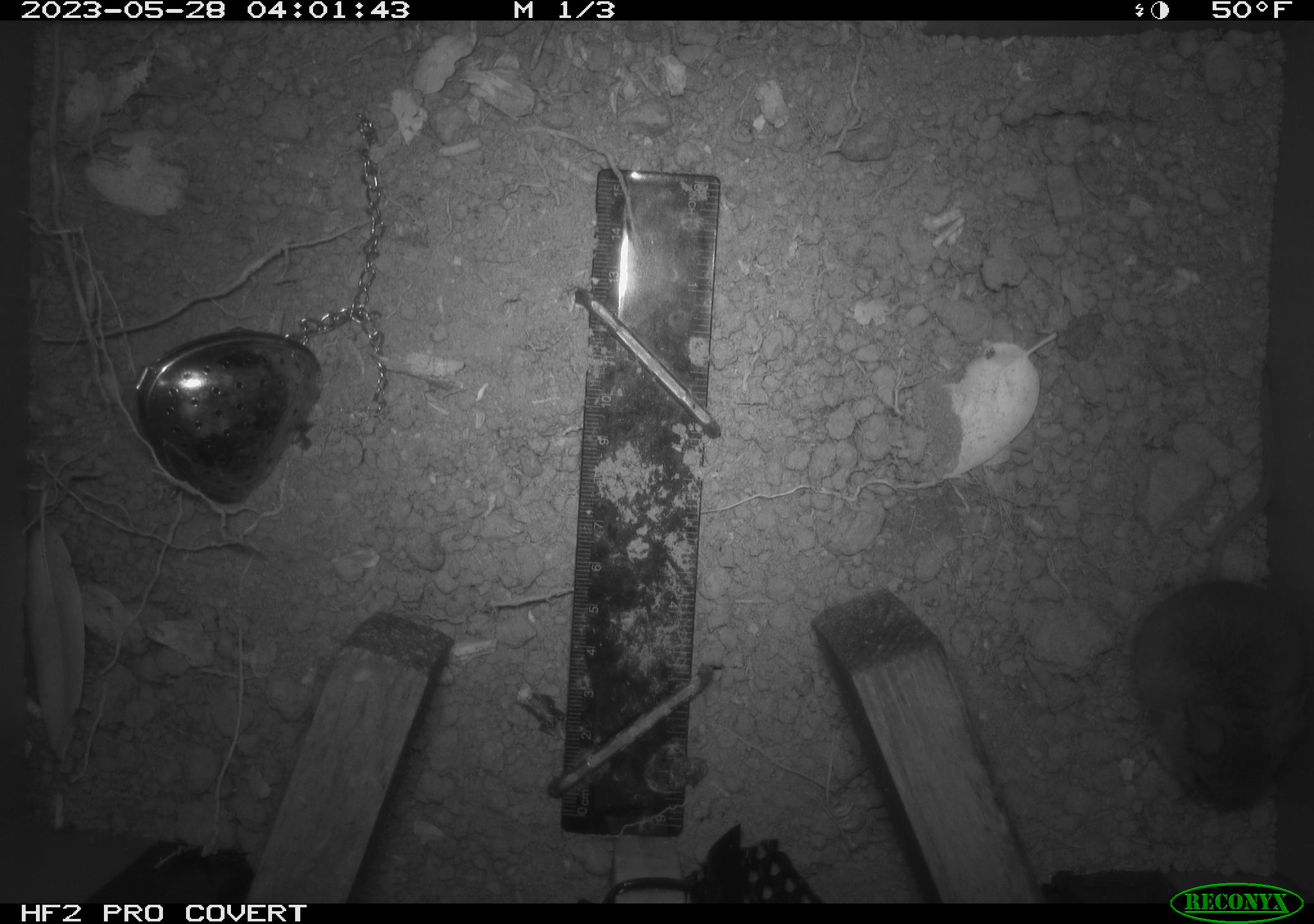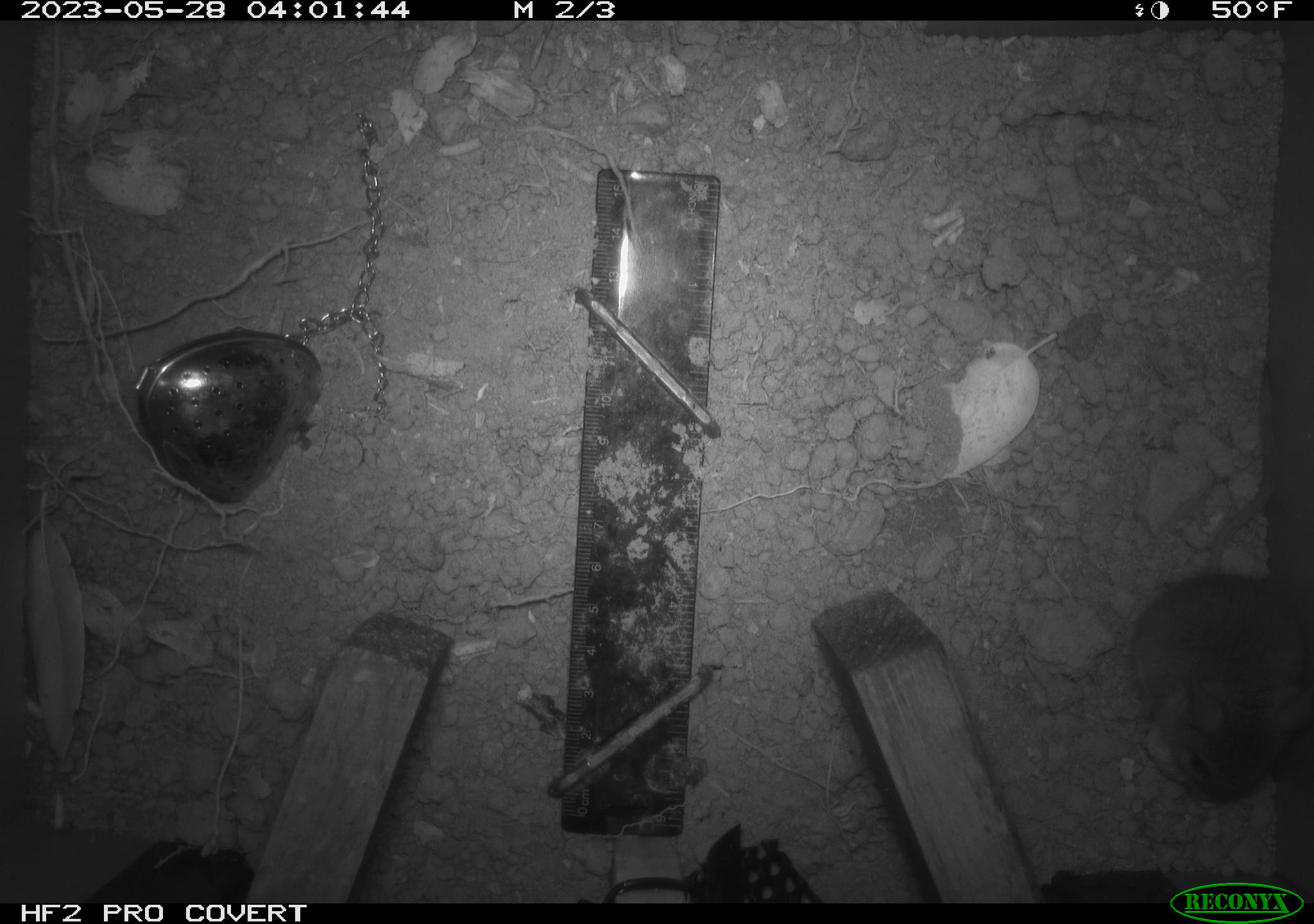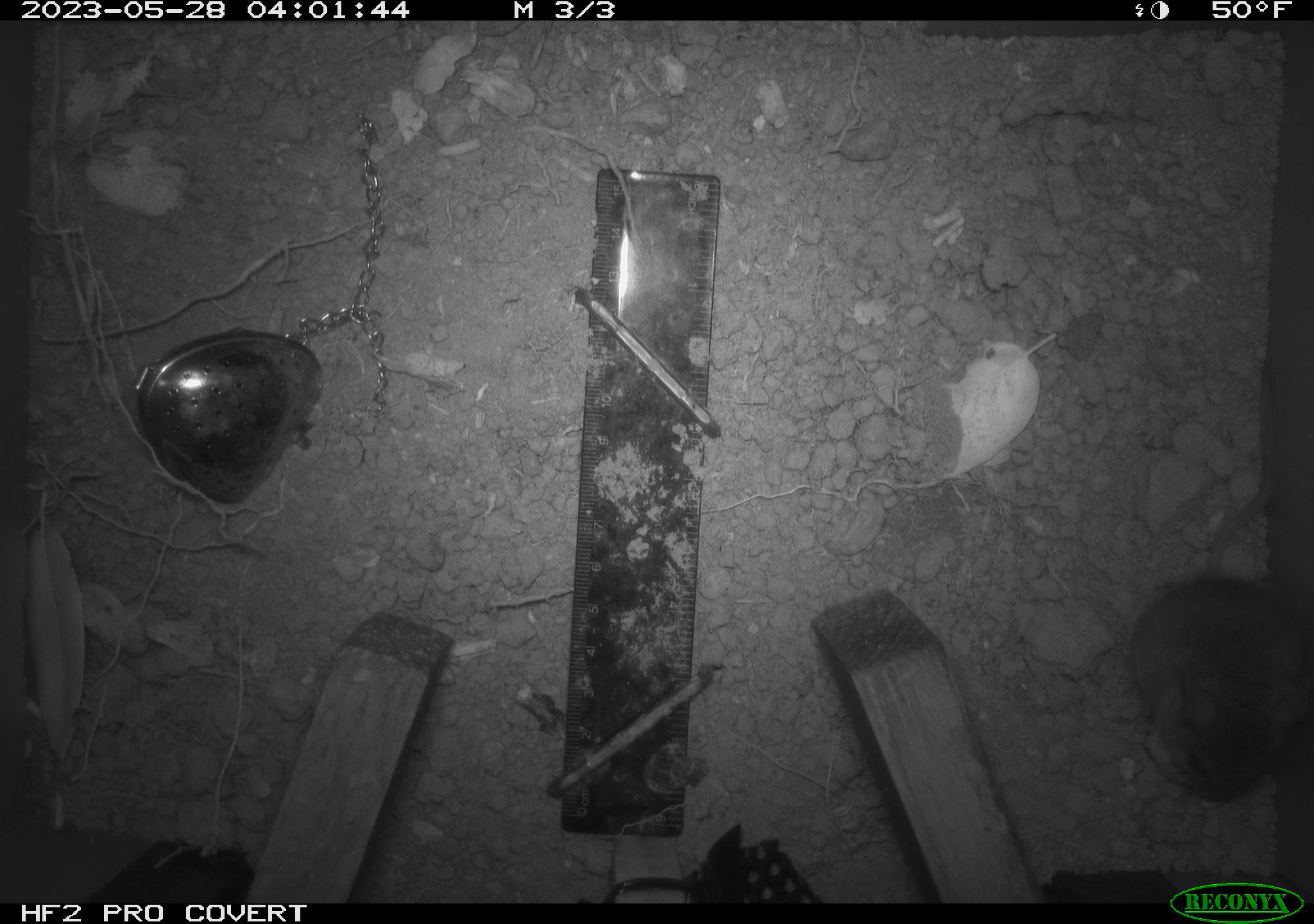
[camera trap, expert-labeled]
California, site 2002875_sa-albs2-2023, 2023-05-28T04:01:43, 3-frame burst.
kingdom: Animalia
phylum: Chordata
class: Mammalia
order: Rodentia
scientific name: Rodentia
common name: mouse species